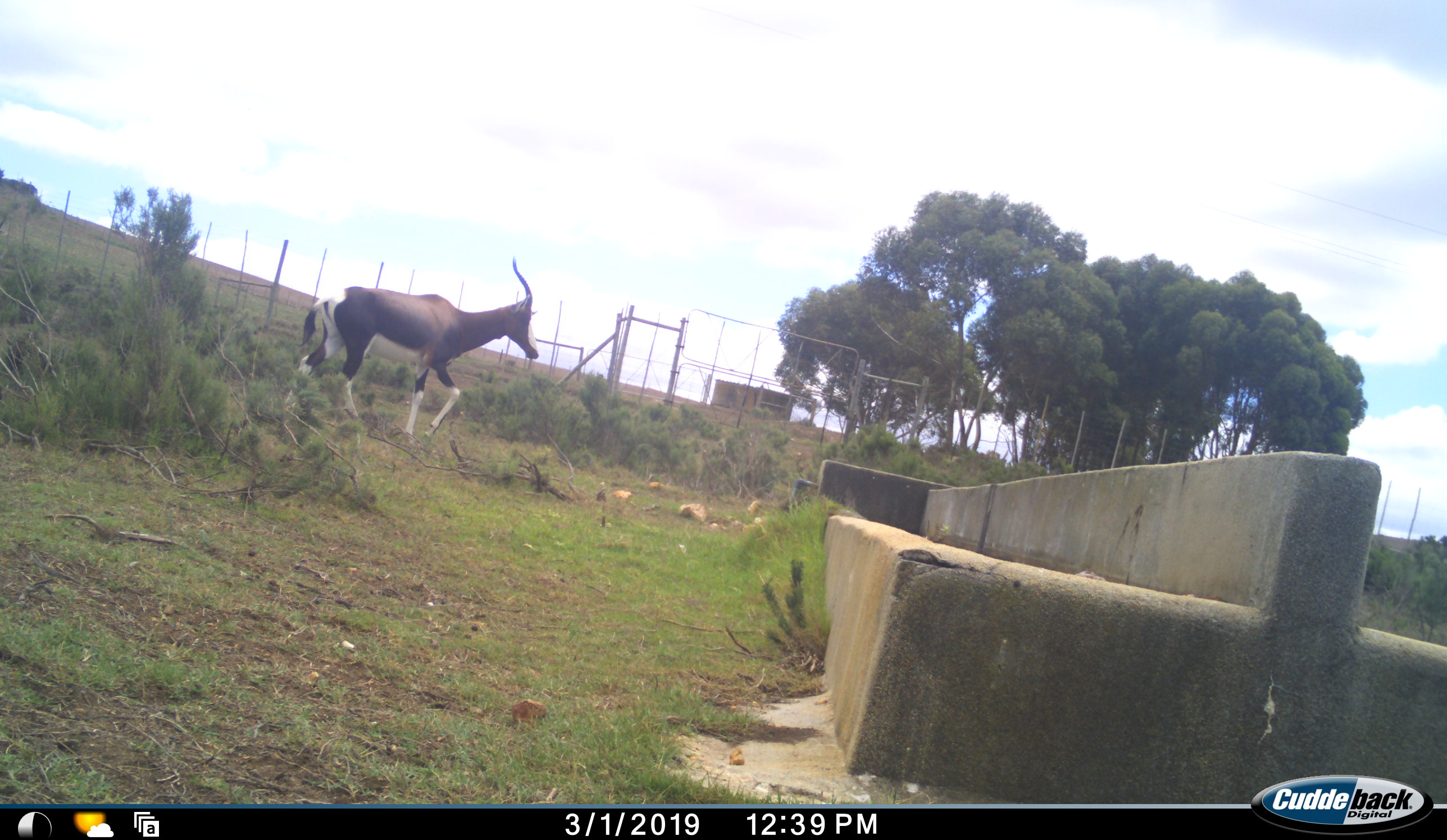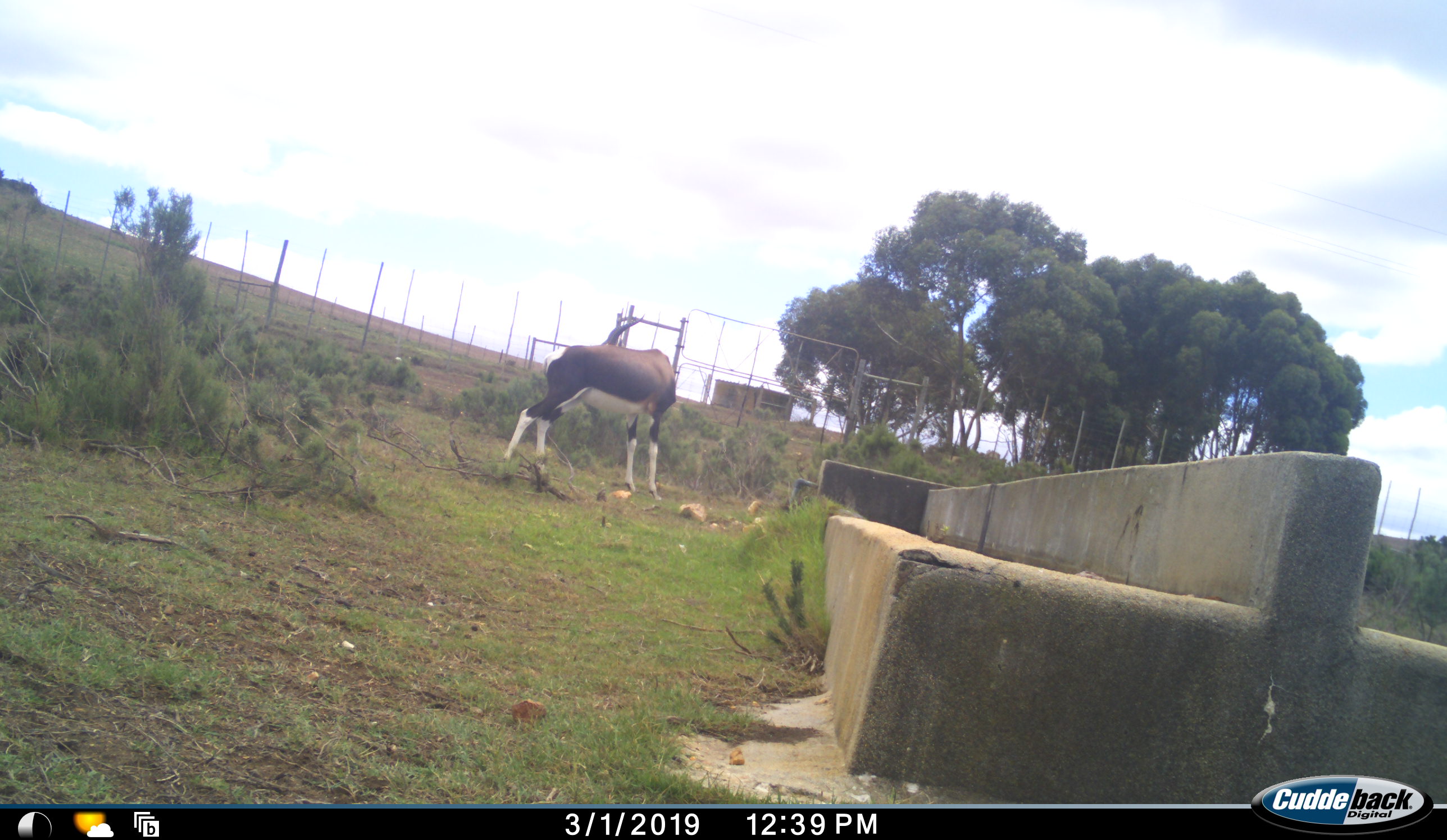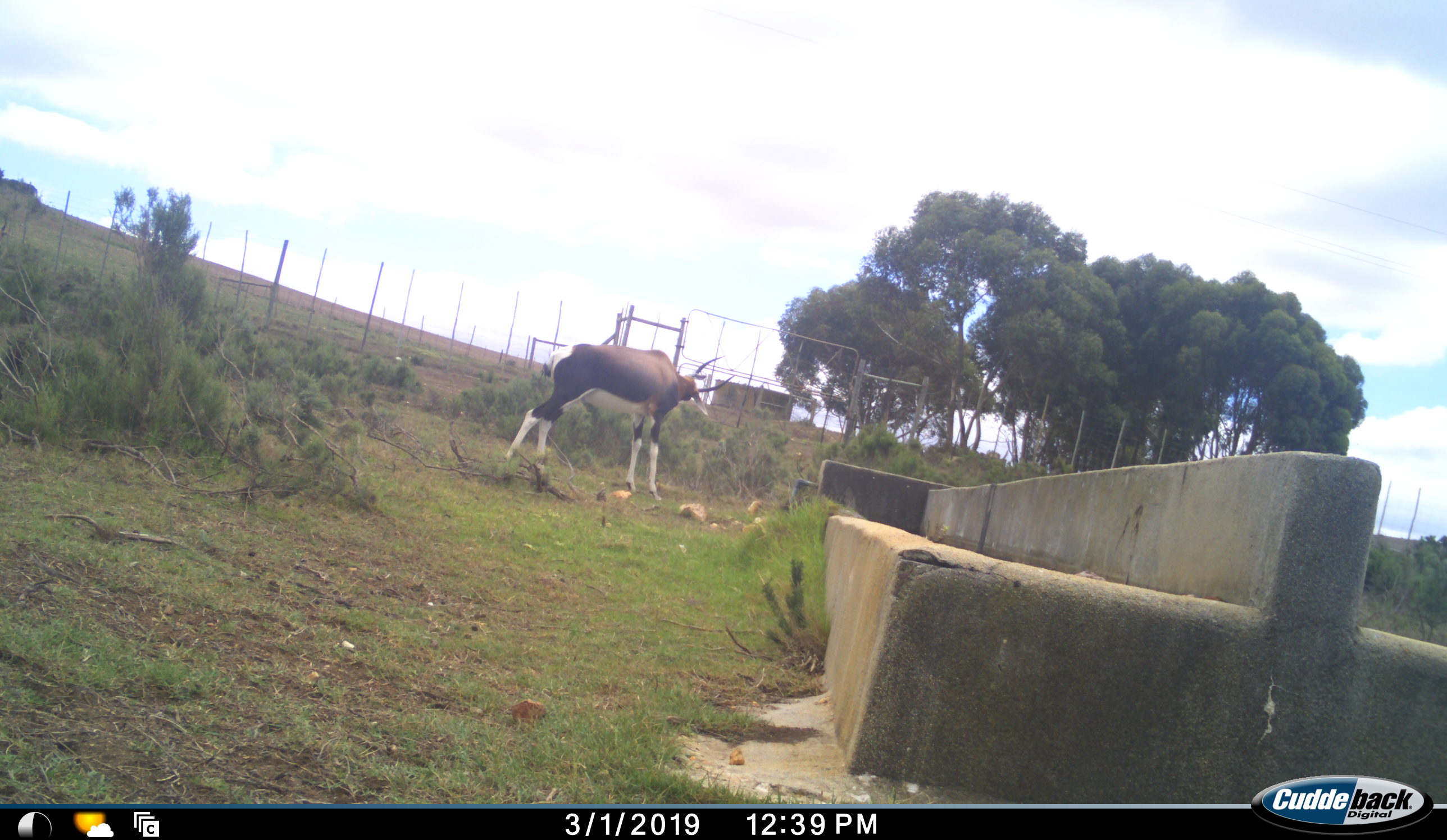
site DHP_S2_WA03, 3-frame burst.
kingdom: Animalia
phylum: Chordata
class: Mammalia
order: Artiodactyla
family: Bovidae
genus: Damaliscus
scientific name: Damaliscus pygargus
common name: bontebok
Bontebok (Damaliscus pygargus), count 1. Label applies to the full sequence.